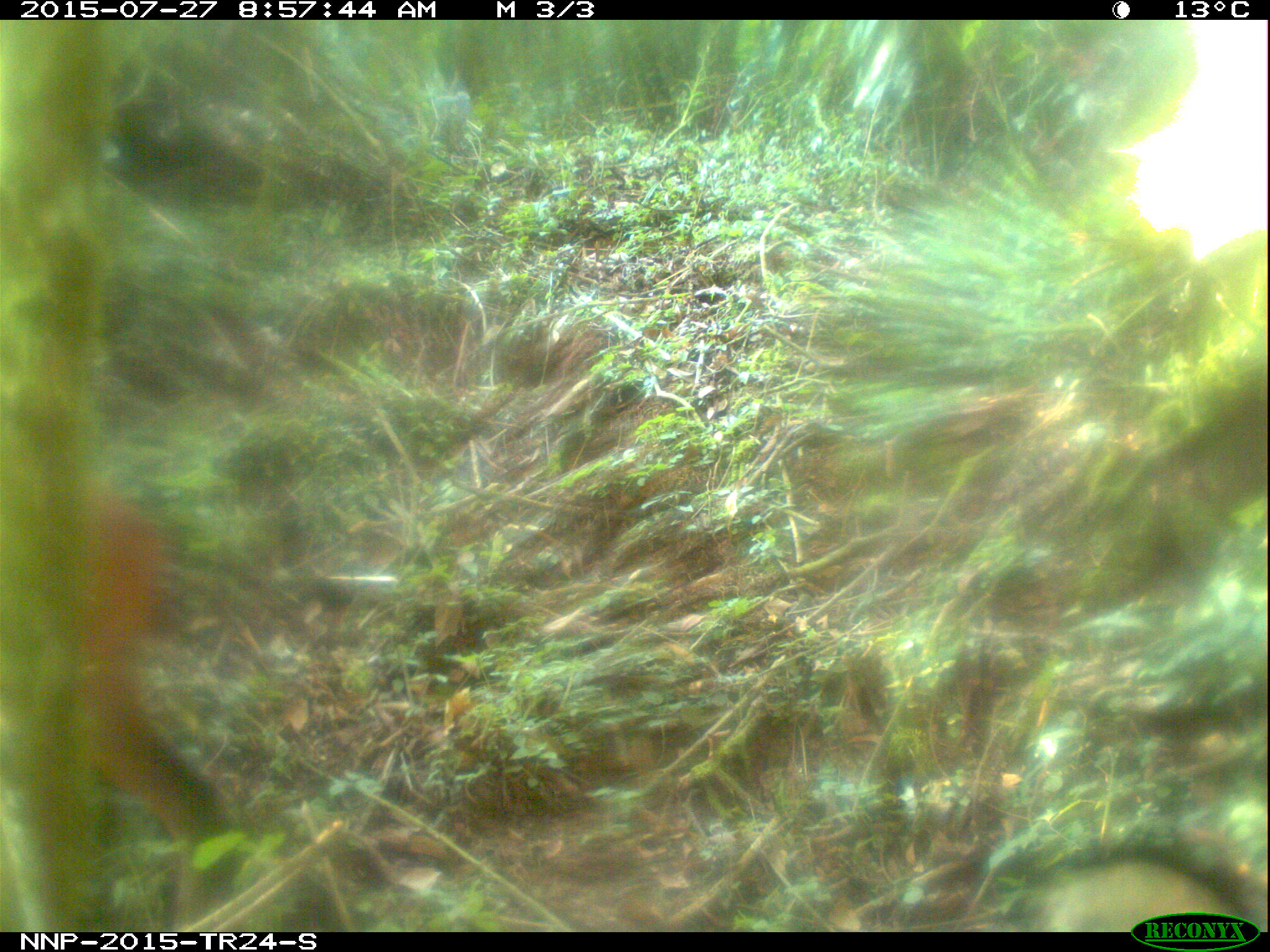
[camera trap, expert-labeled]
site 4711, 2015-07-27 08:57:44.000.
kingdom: Animalia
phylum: Chordata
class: Mammalia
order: Artiodactyla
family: Bovidae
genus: Cephalophus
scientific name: Cephalophus nigrifrons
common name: black-fronted duiker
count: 1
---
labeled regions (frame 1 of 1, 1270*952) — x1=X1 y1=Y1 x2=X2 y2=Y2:
cephalophus nigrifrons: x1=65 y1=473 x2=238 y2=932